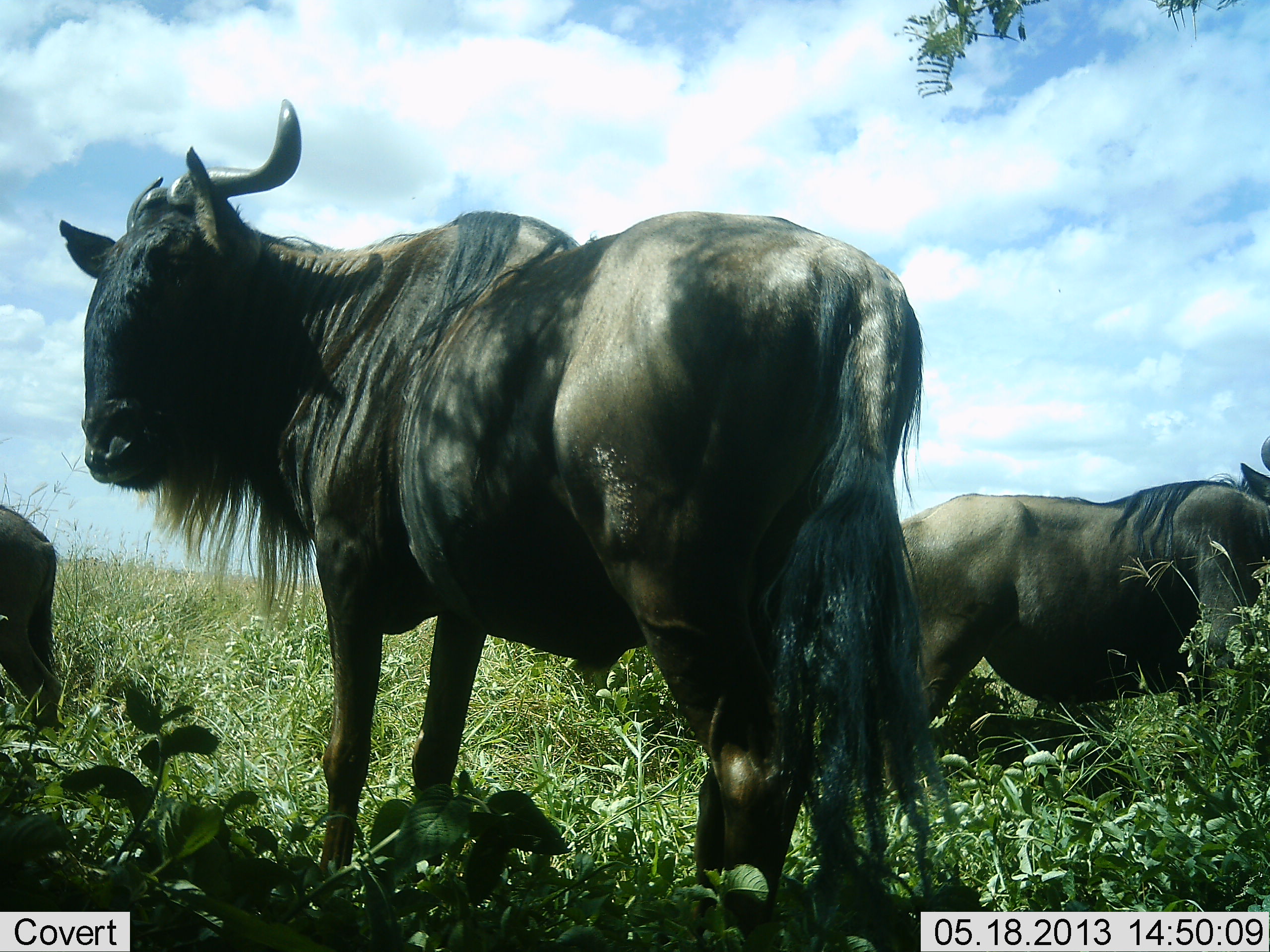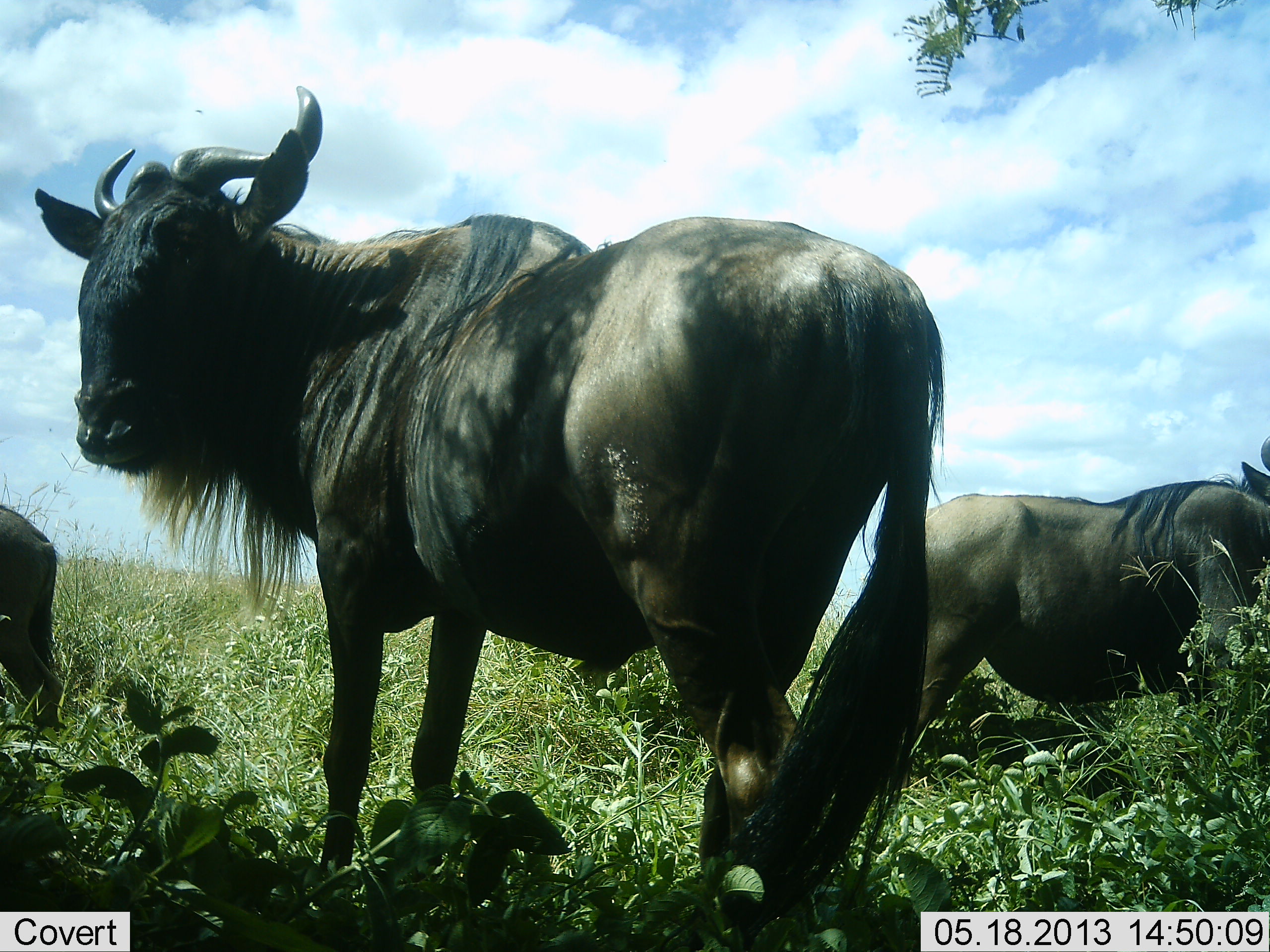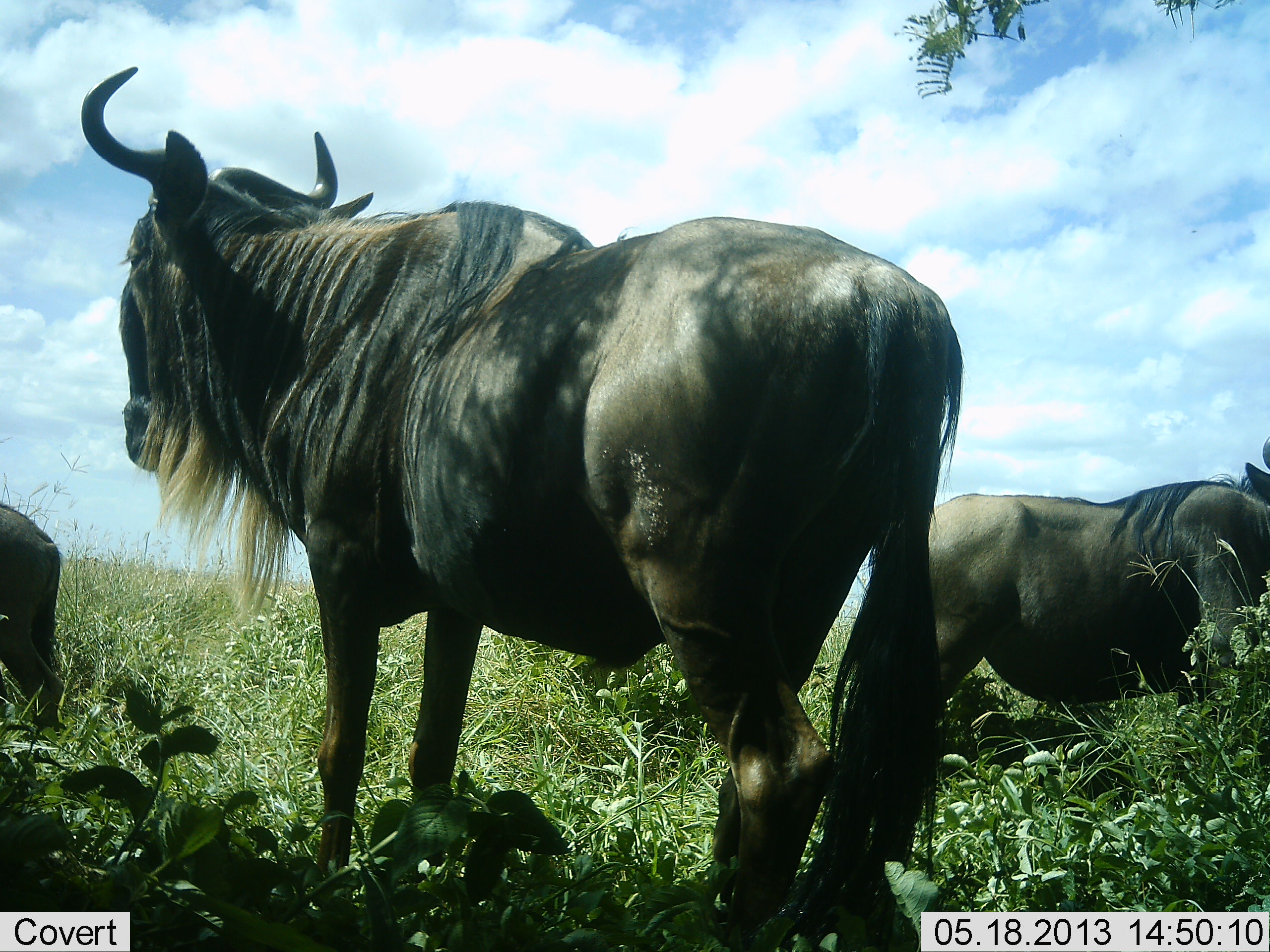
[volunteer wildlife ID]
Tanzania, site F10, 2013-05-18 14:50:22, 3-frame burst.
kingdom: Animalia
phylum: Chordata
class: Mammalia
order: Artiodactyla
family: Bovidae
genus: Connochaetes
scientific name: Connochaetes taurinus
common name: blue wildebeest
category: wildebeest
Wildebeest (blue wildebeest) (Connochaetes taurinus), count 3. Behavior (volunteer vote fractions): standing 90%, resting 10%, moving 0%, interacting 0%. Young present (vote fraction): 3%. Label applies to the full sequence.